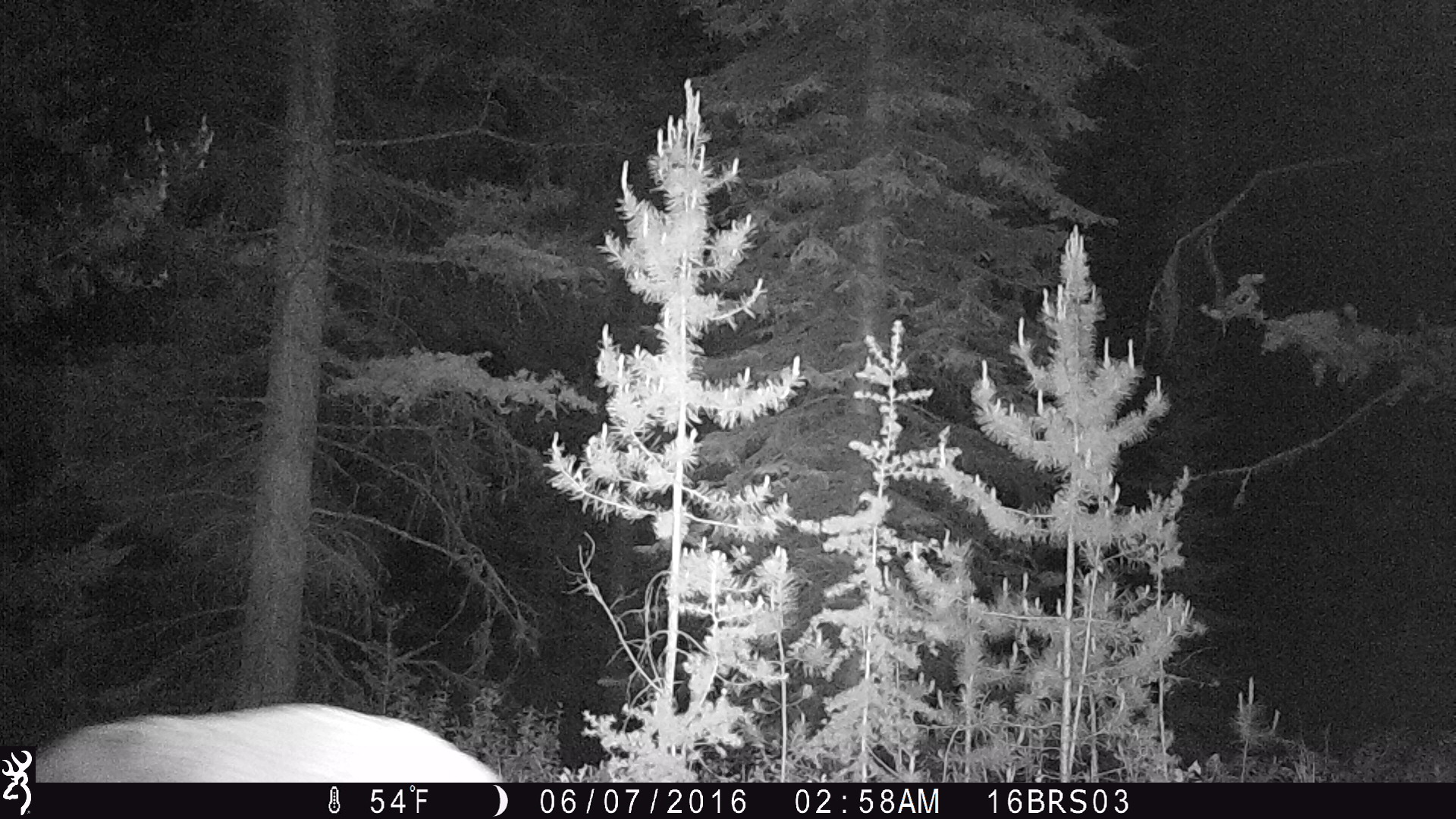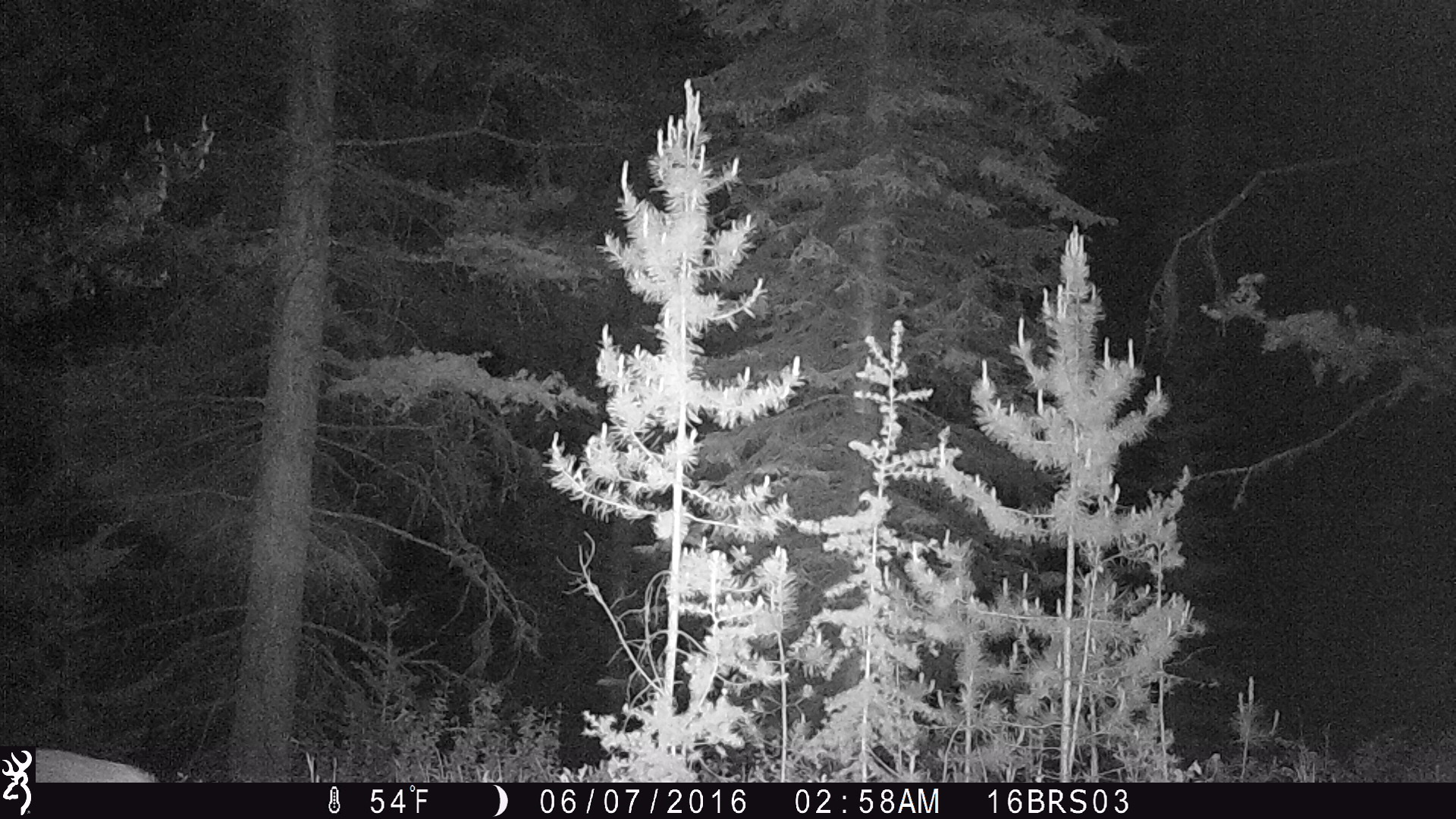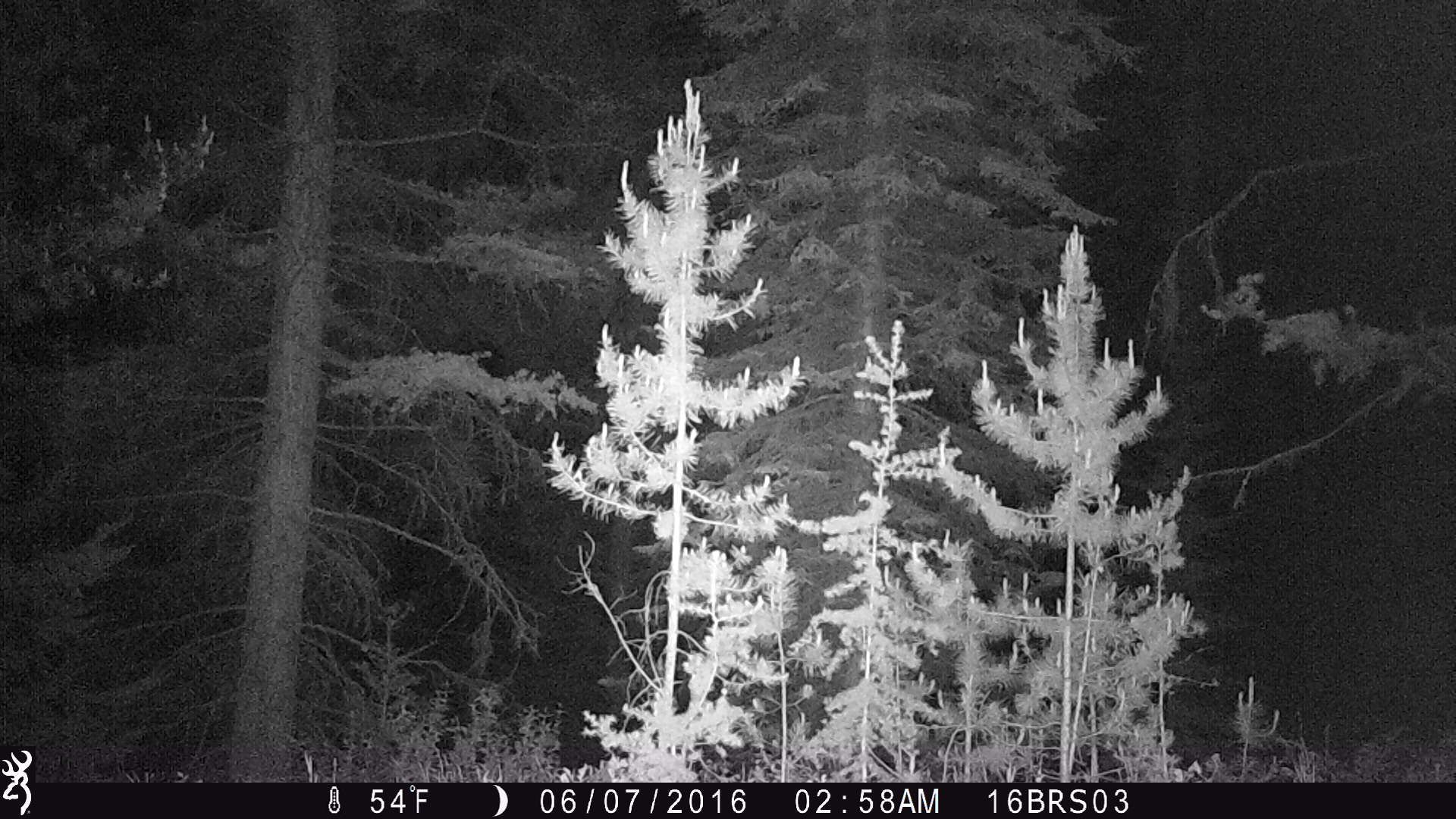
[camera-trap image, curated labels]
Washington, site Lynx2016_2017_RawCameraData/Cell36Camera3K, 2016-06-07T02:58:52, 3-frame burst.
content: unidentified animal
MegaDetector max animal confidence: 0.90